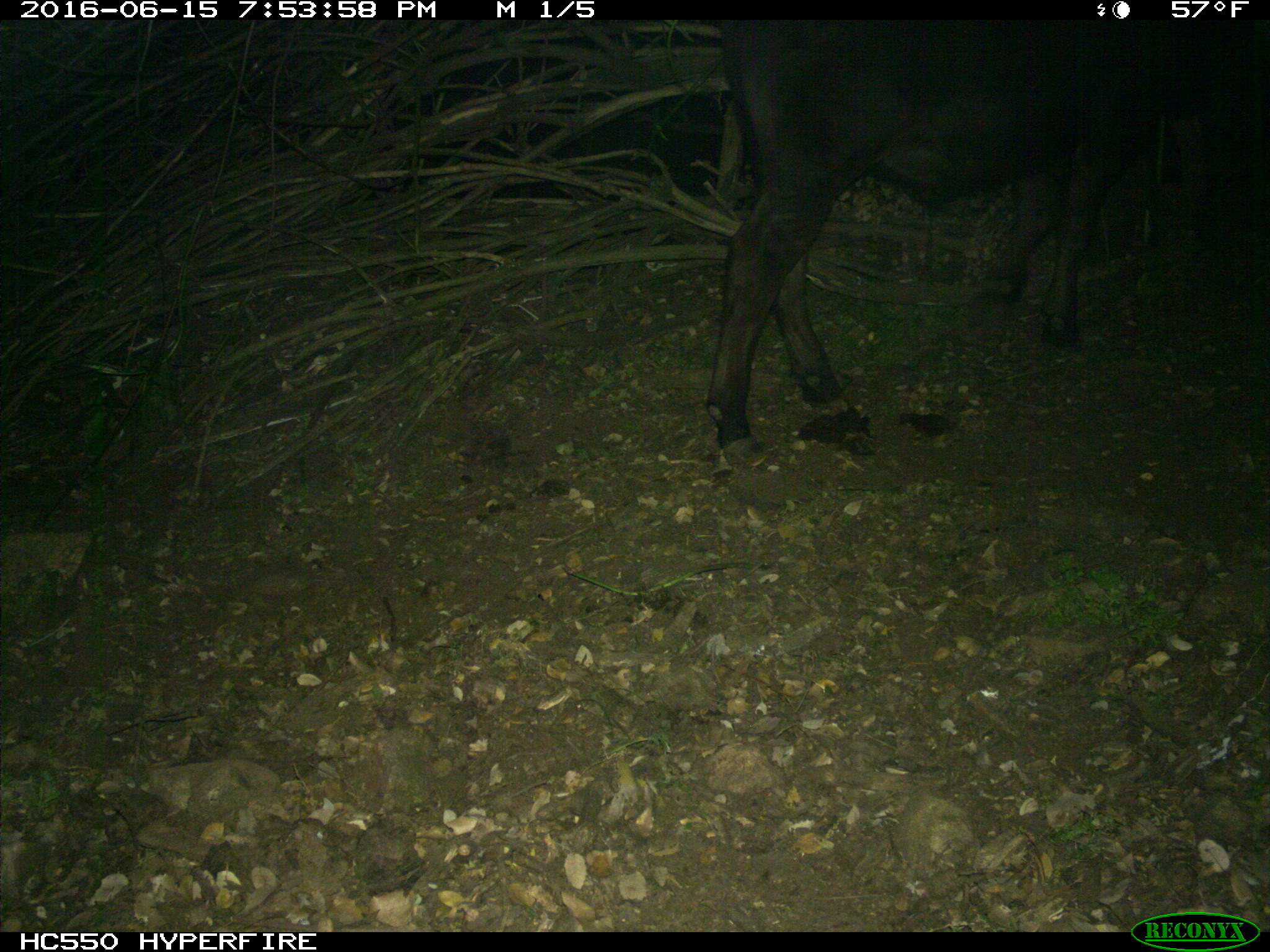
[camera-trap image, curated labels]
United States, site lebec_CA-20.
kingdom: Animalia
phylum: Chordata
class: Mammalia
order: Artiodactyla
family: Bovidae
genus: Bos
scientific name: Bos taurus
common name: domestic cow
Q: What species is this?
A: Bos taurus (domestic cow).